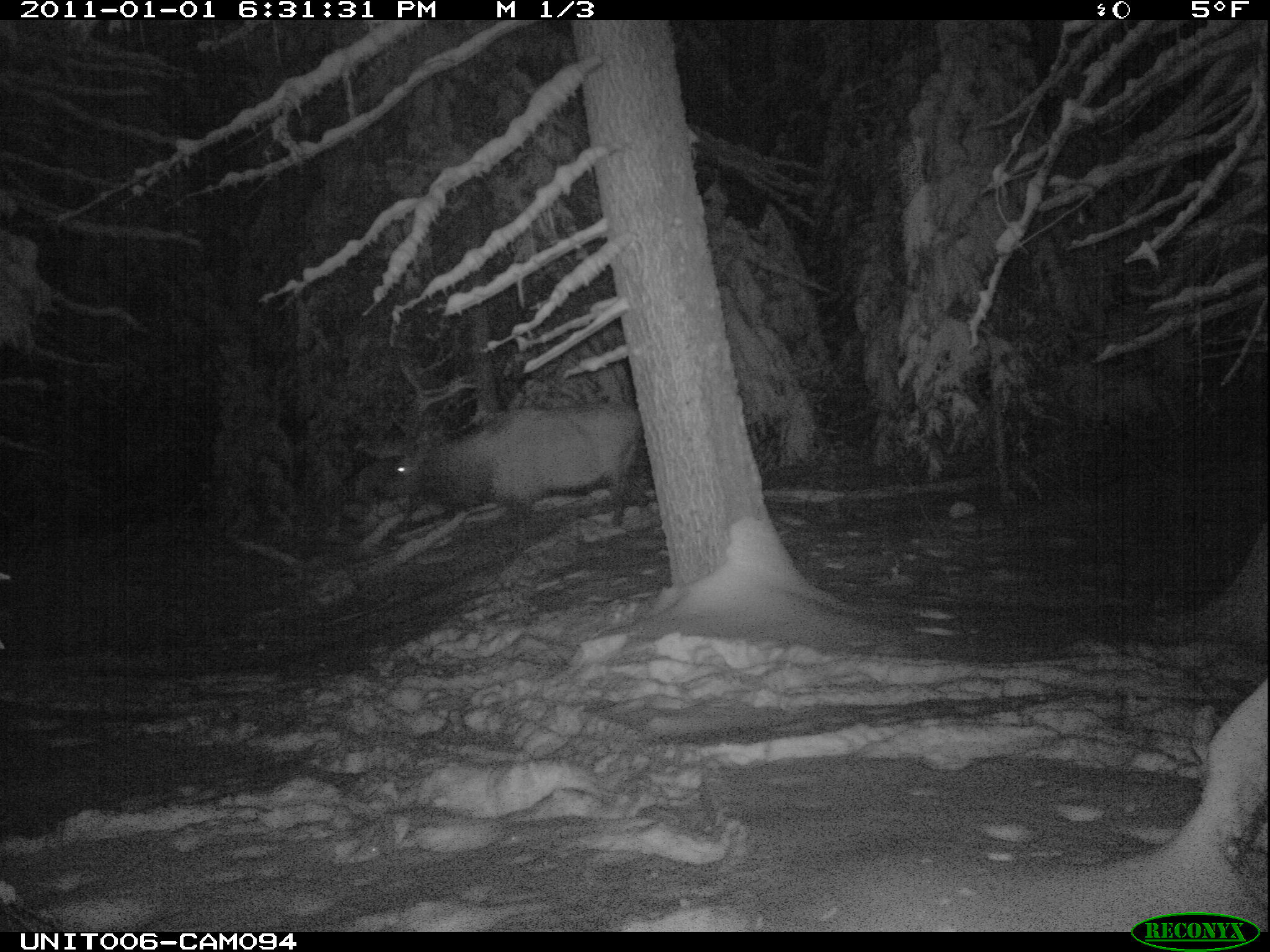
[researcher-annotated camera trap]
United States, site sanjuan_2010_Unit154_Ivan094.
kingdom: Animalia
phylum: Chordata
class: Mammalia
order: Artiodactyla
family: Cervidae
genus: Cervus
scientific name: Cervus elaphus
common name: red deer